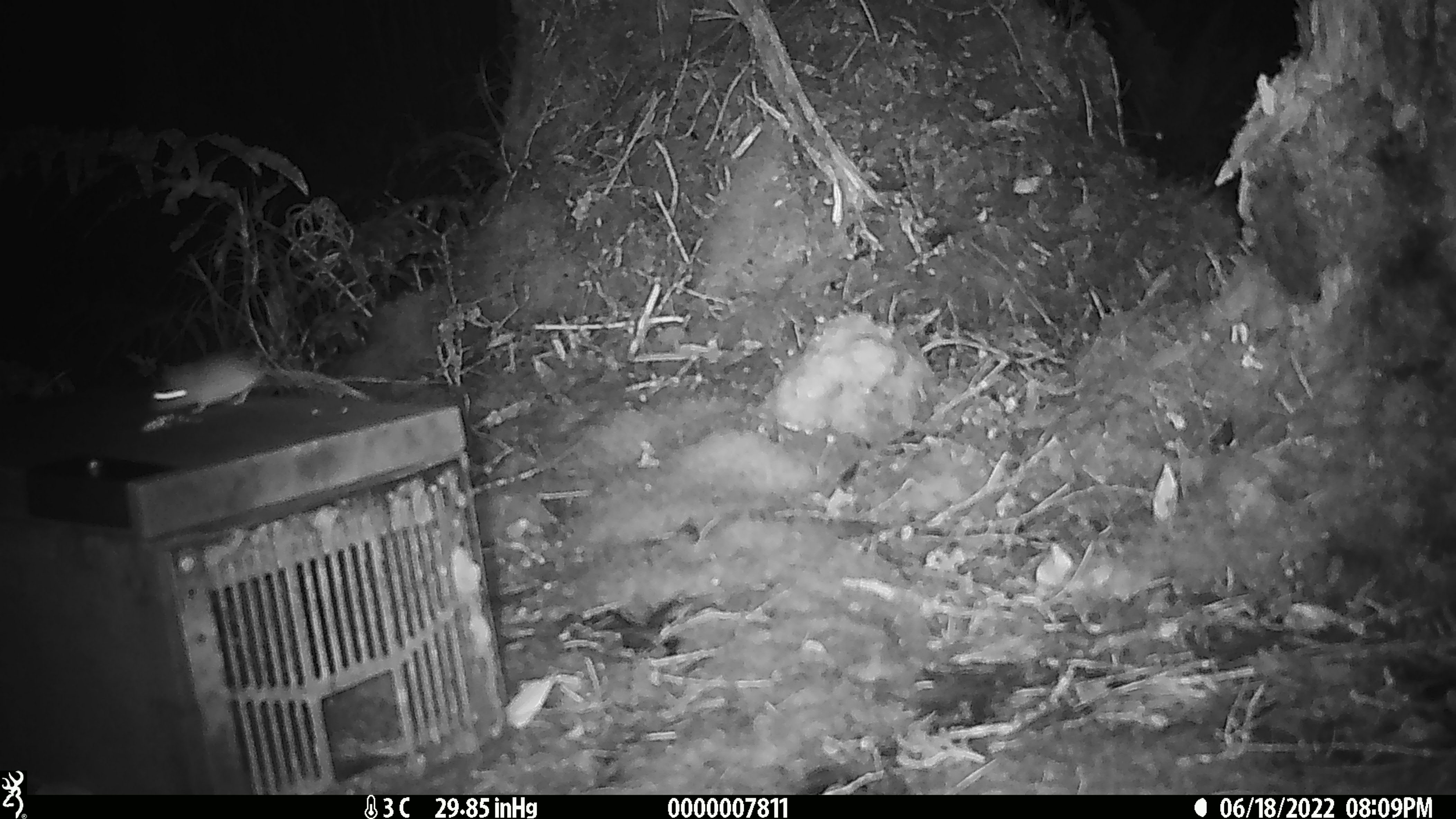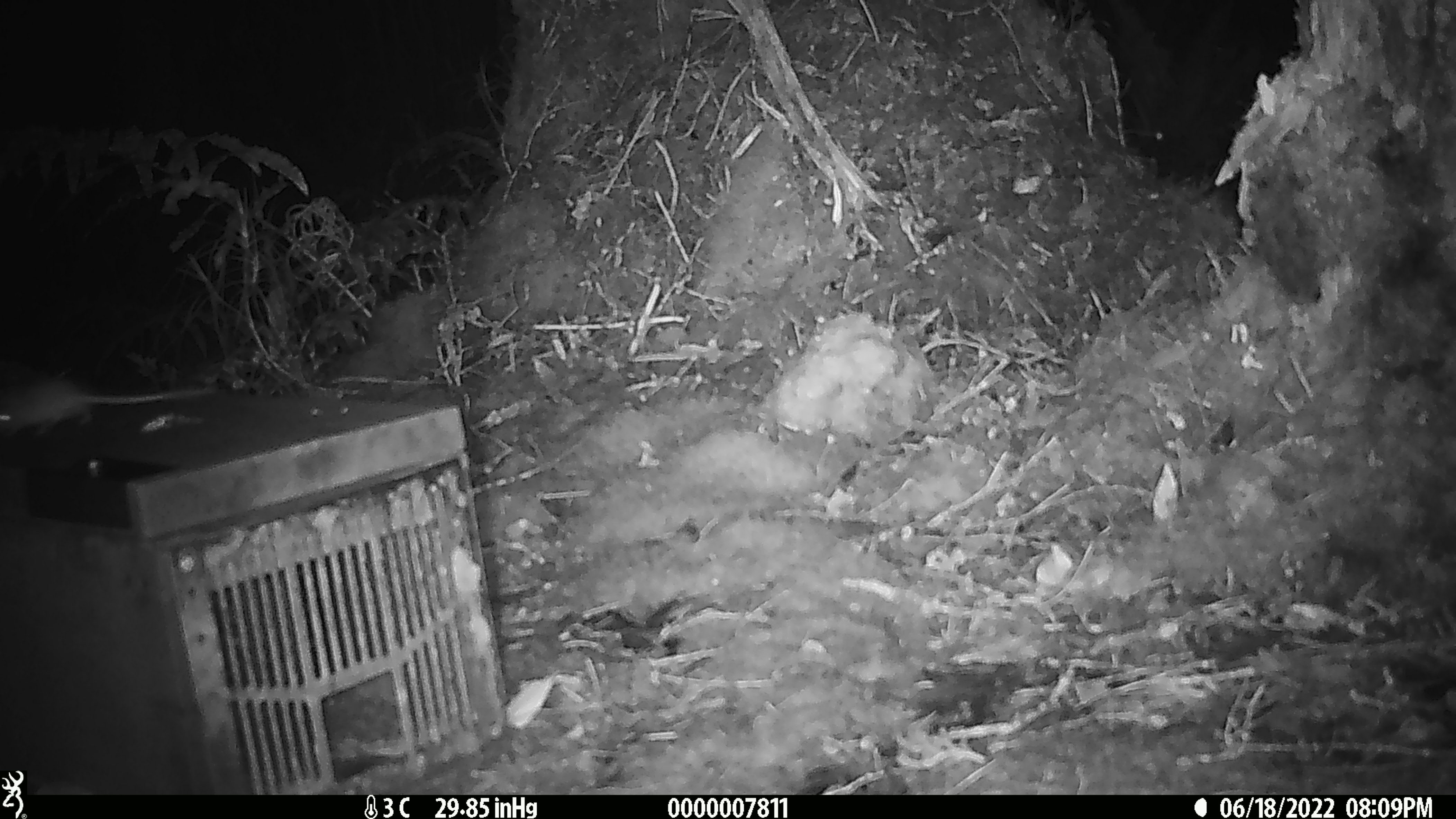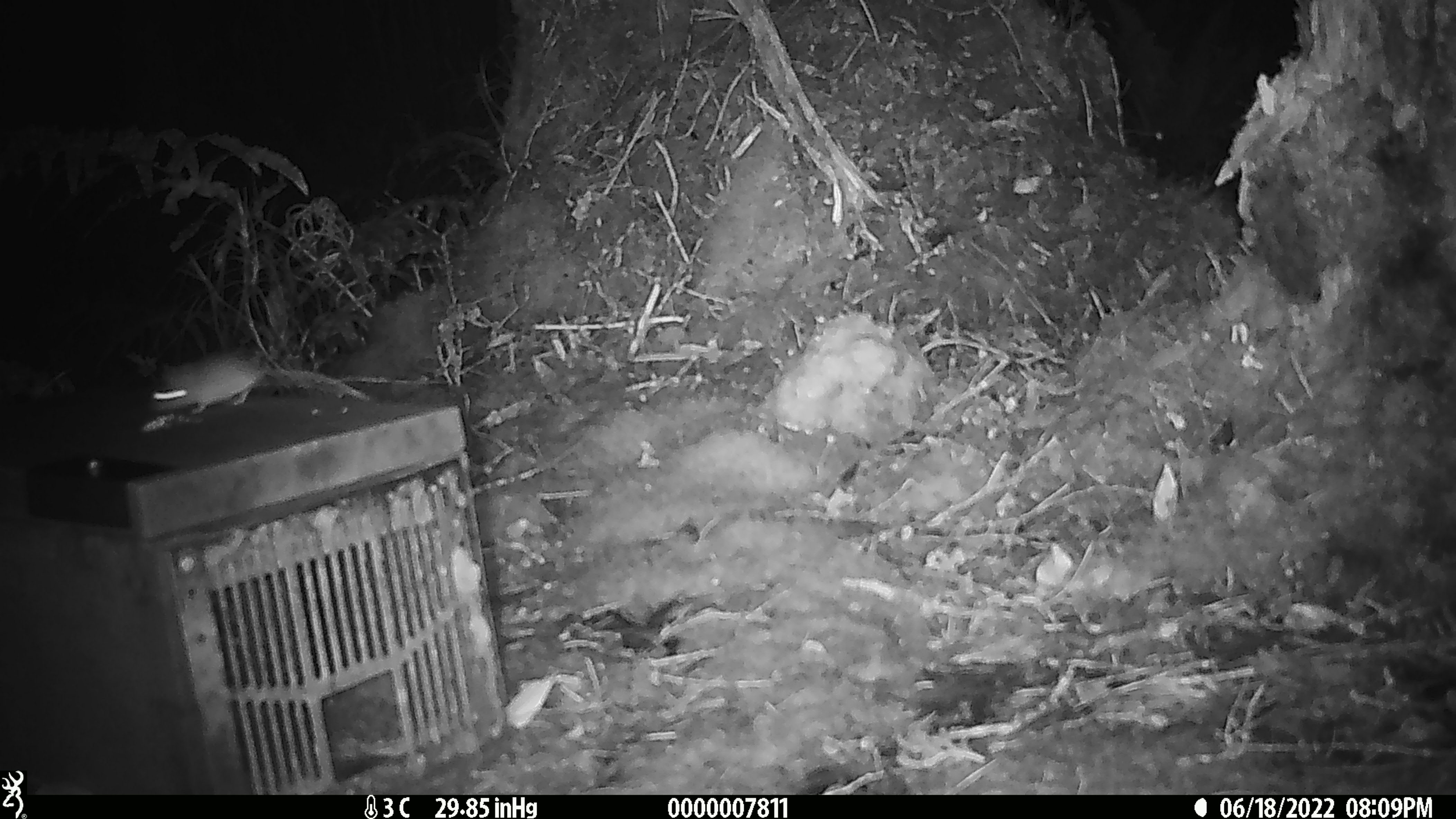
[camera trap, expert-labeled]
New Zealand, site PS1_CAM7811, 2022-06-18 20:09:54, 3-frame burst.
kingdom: Animalia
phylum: Chordata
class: Mammalia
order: Rodentia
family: Muridae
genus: Mus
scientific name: Mus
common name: mouse